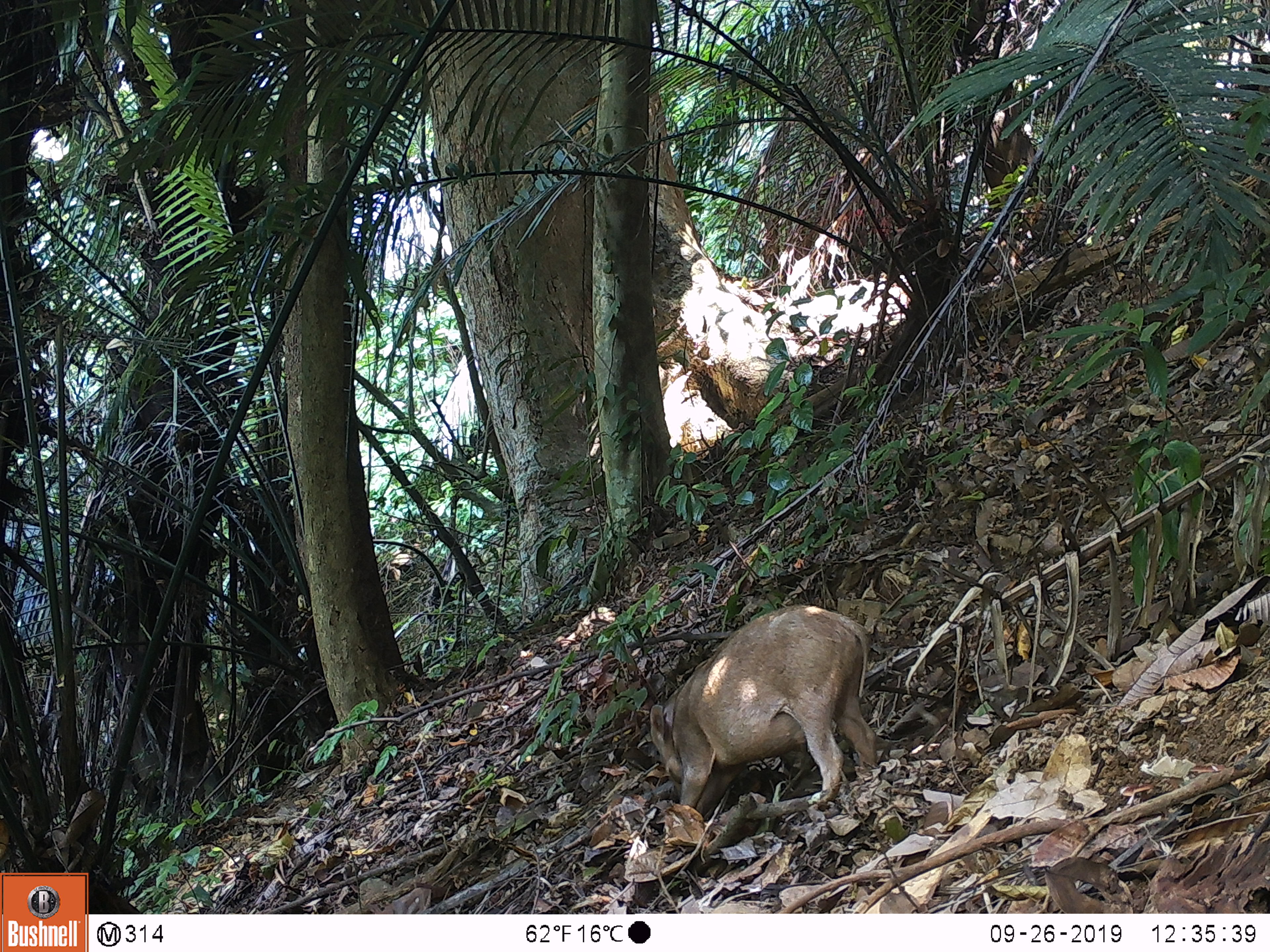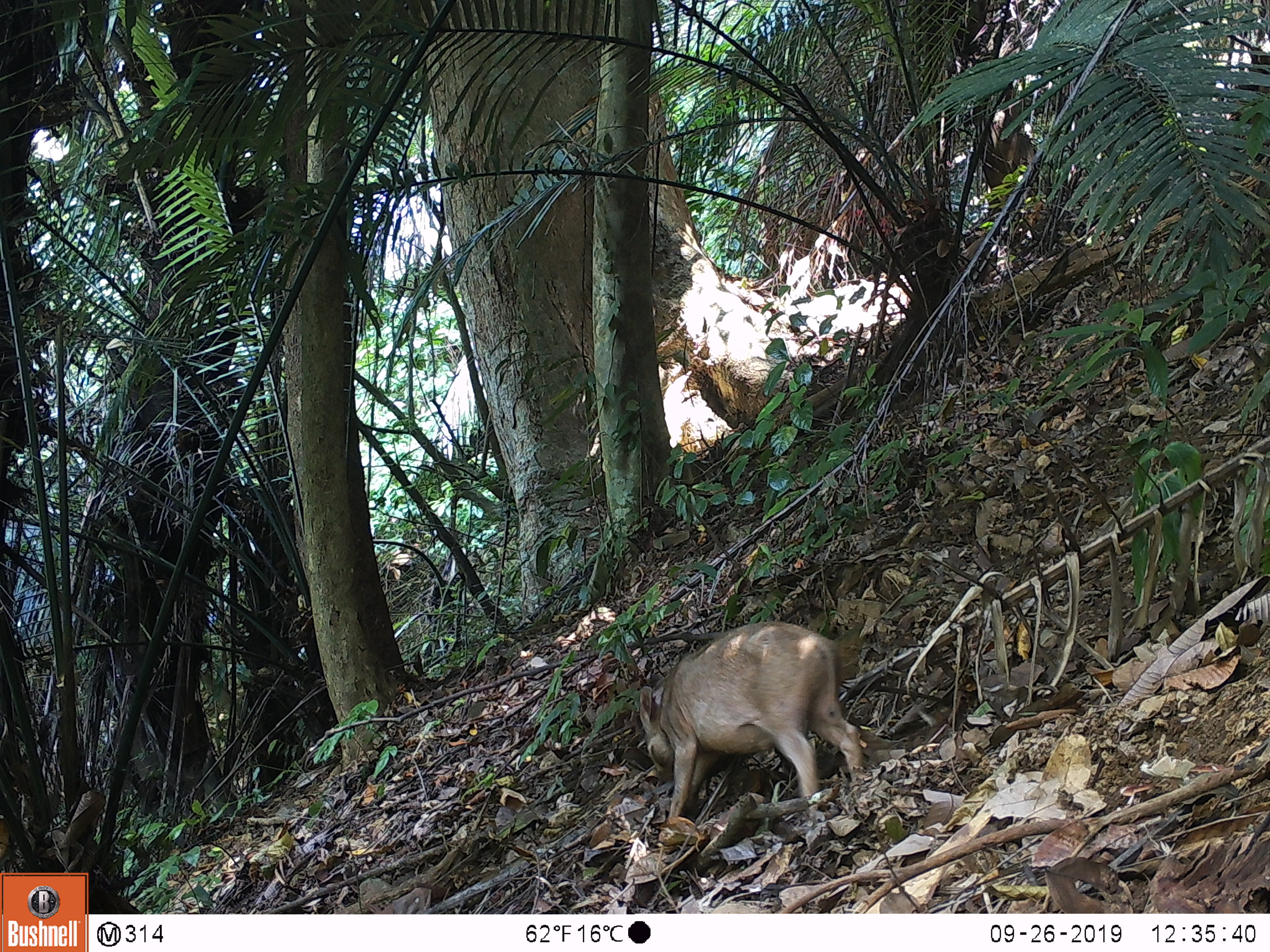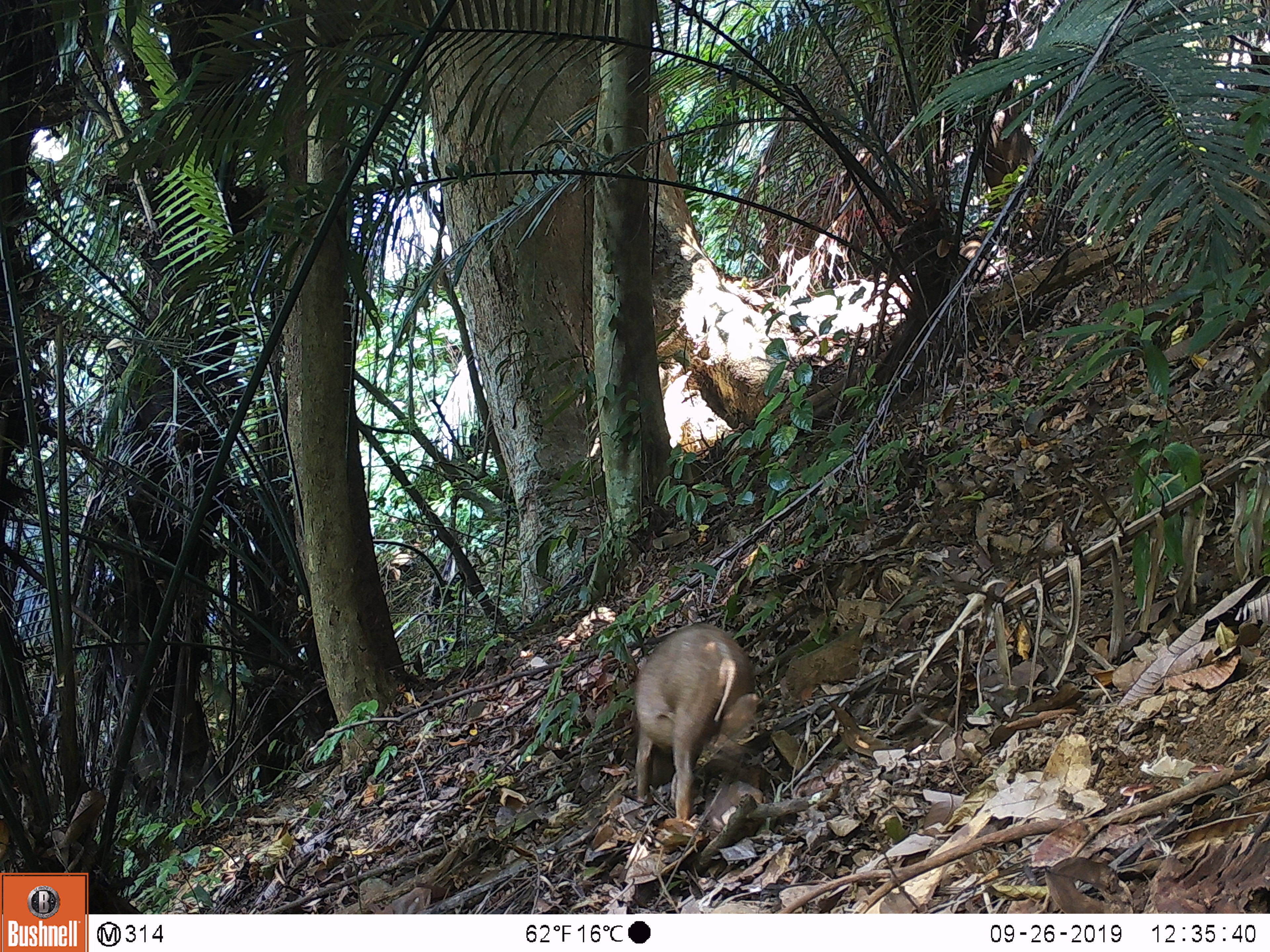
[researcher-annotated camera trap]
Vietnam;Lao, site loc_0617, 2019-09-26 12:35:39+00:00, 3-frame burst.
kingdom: Animalia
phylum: Chordata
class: Mammalia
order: Artiodactyla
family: Suidae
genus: Sus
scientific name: Sus scrofa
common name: eurasian wild pig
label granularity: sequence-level